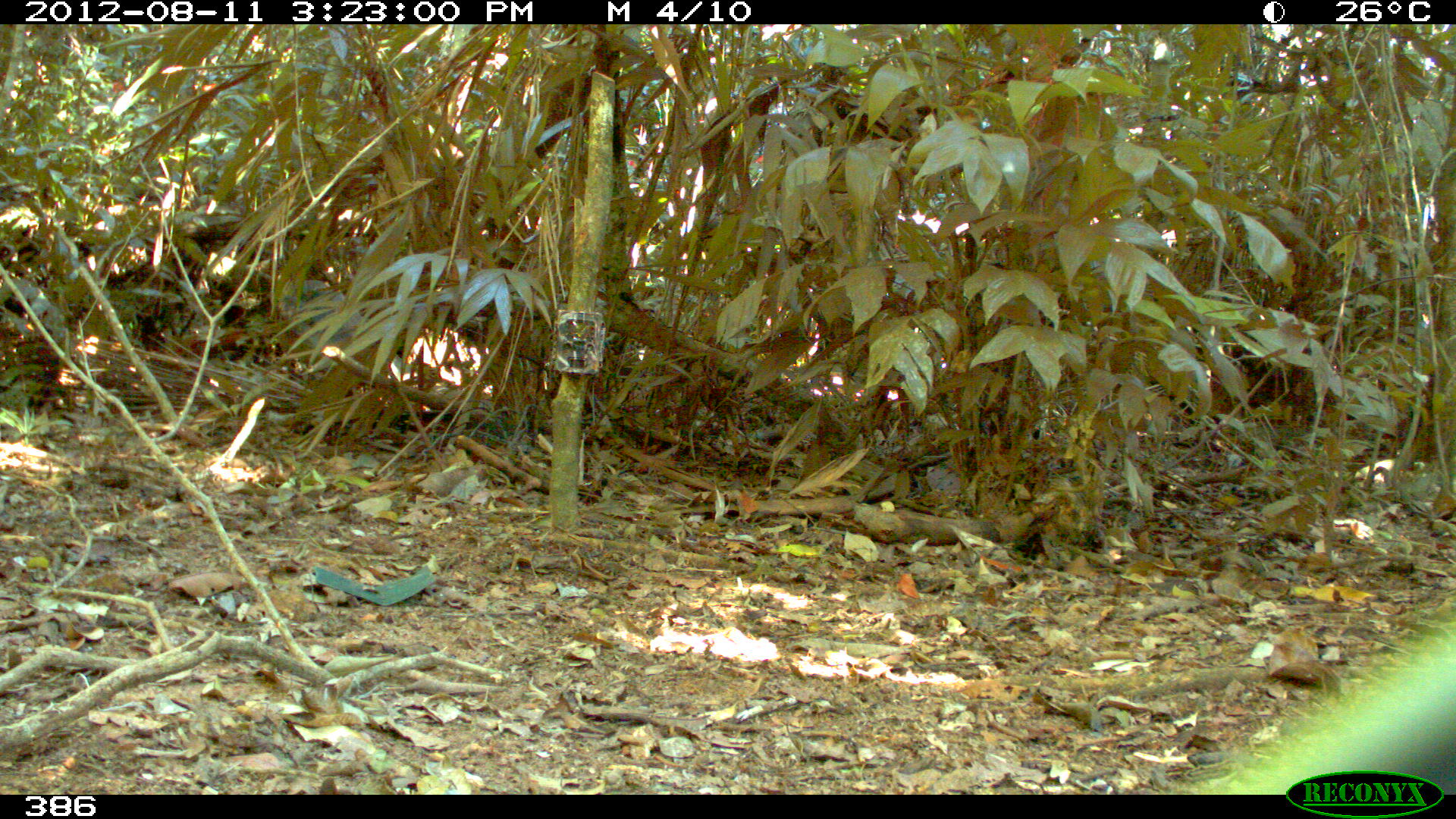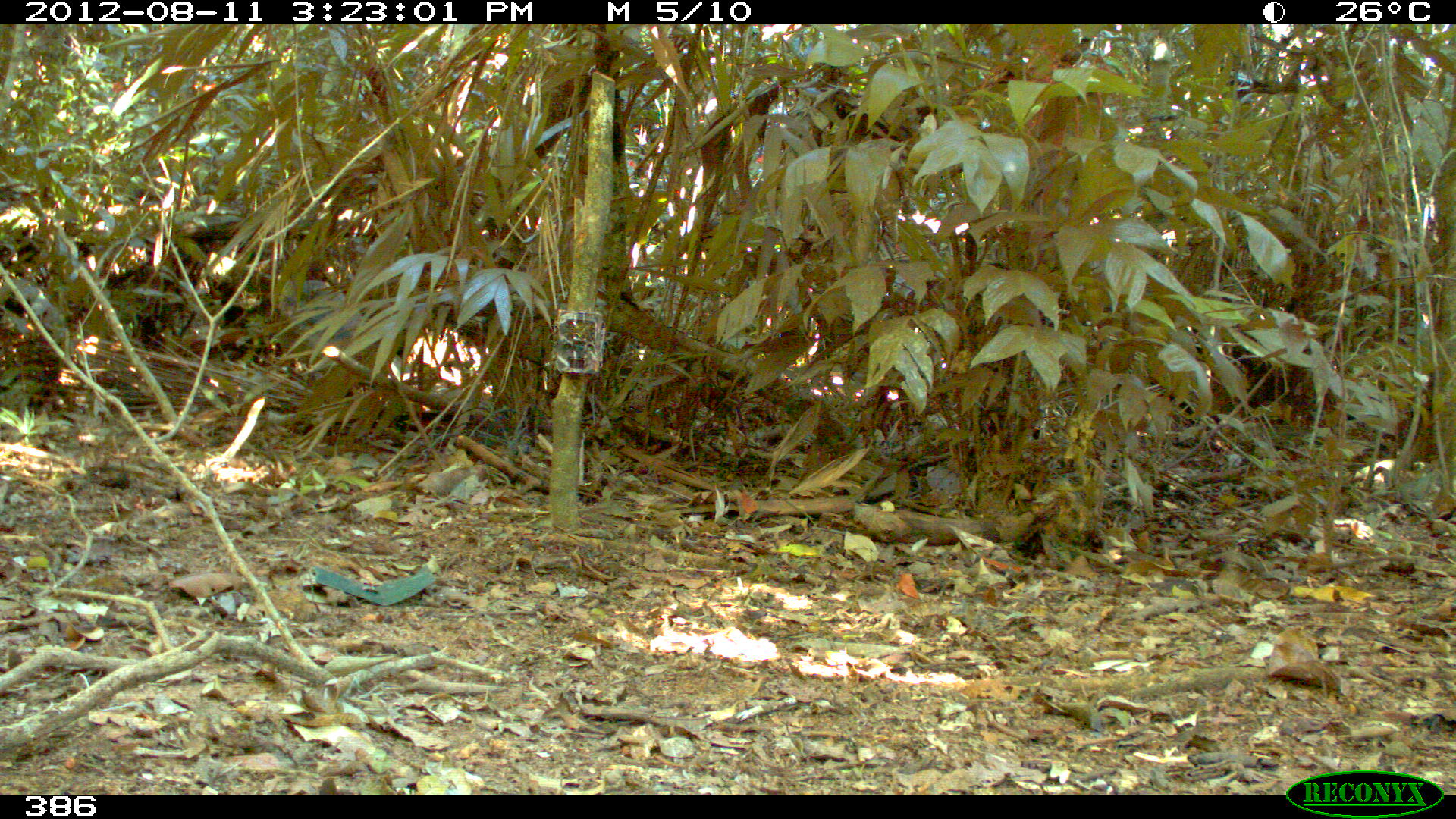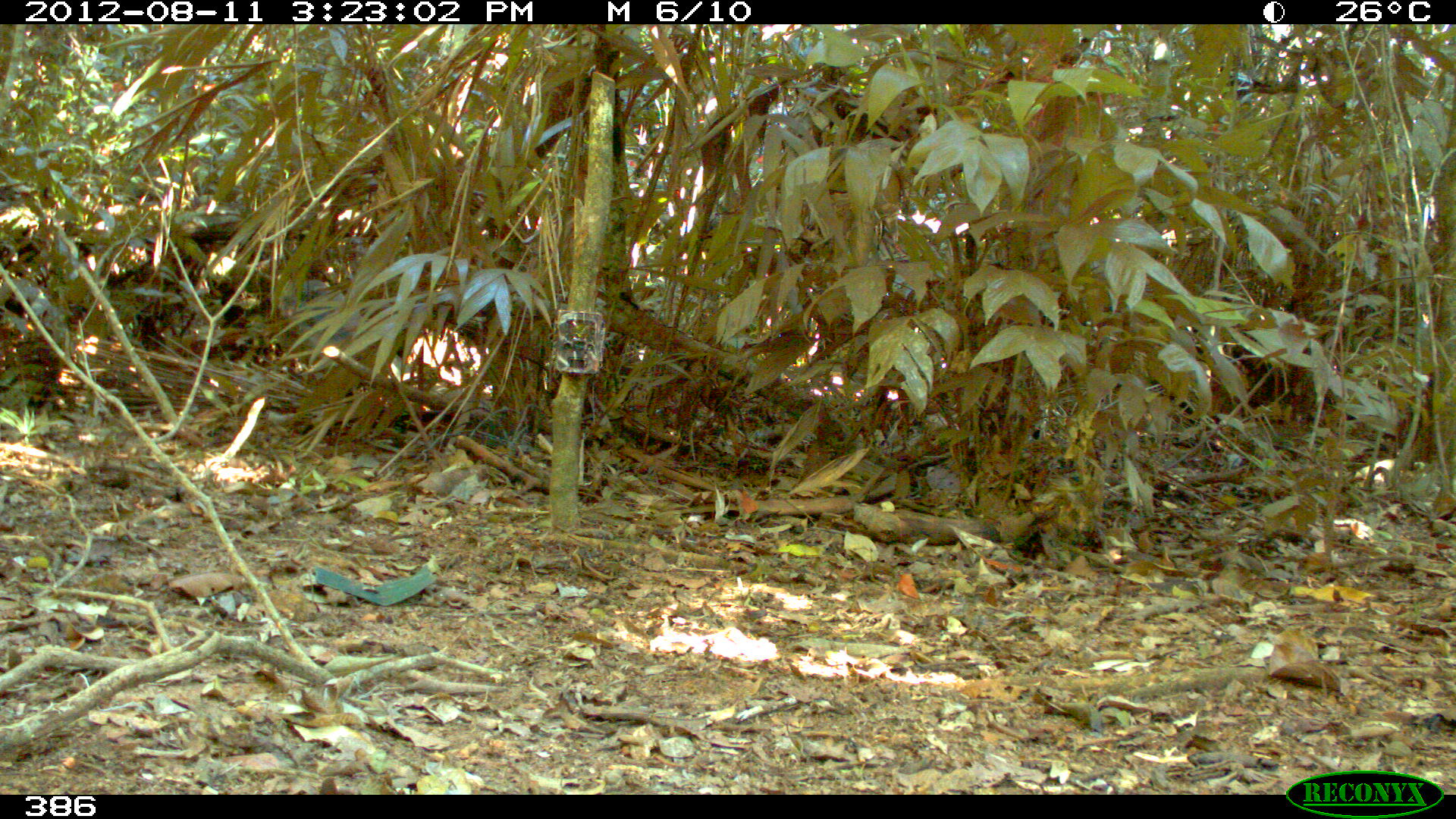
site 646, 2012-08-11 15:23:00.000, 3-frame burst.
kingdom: Animalia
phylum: Chordata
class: Aves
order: Piciformes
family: Ramphastidae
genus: Ramphastos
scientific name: Ramphastos tucanus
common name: white-throated toucan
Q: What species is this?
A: Ramphastos tucanus (white-throated toucan).